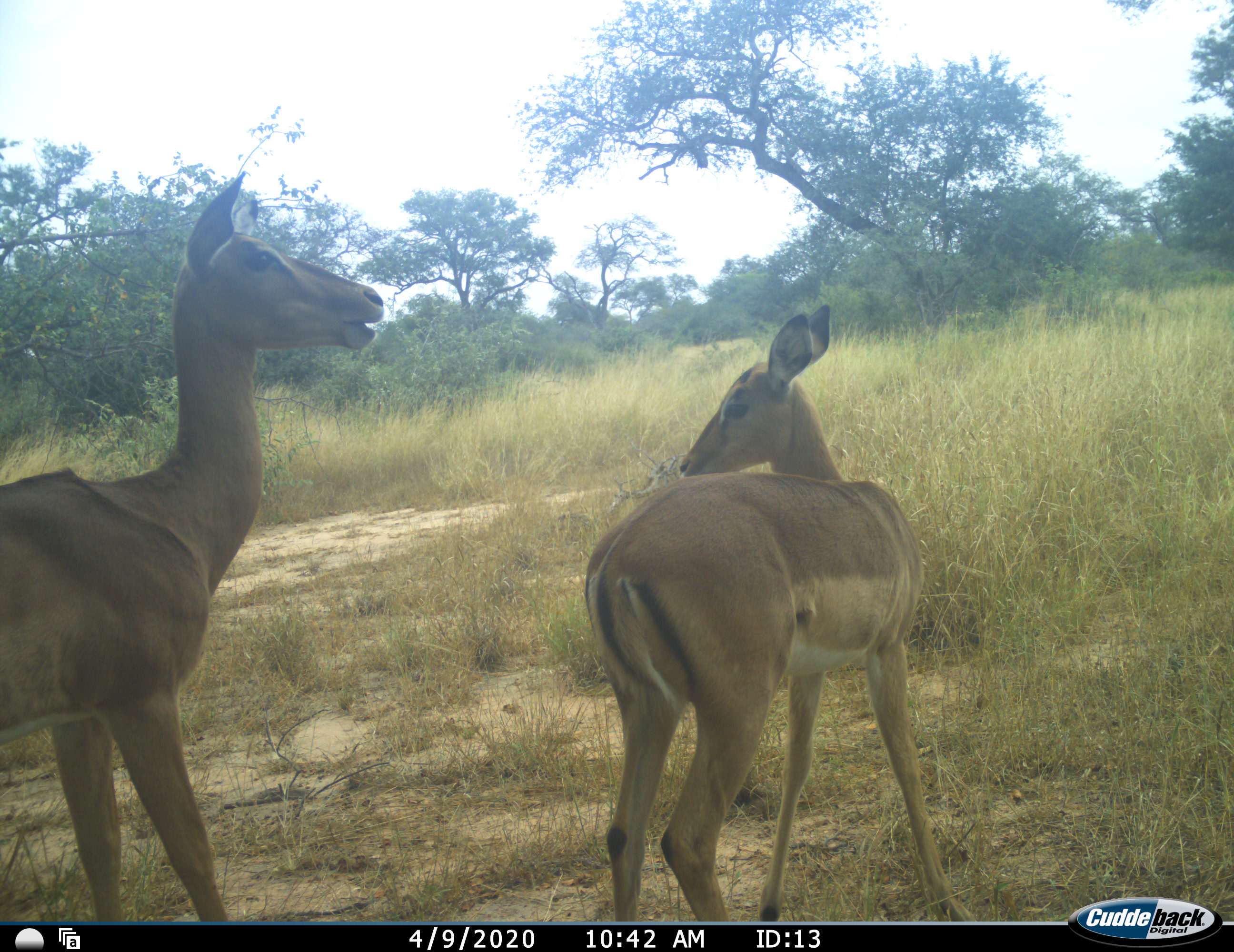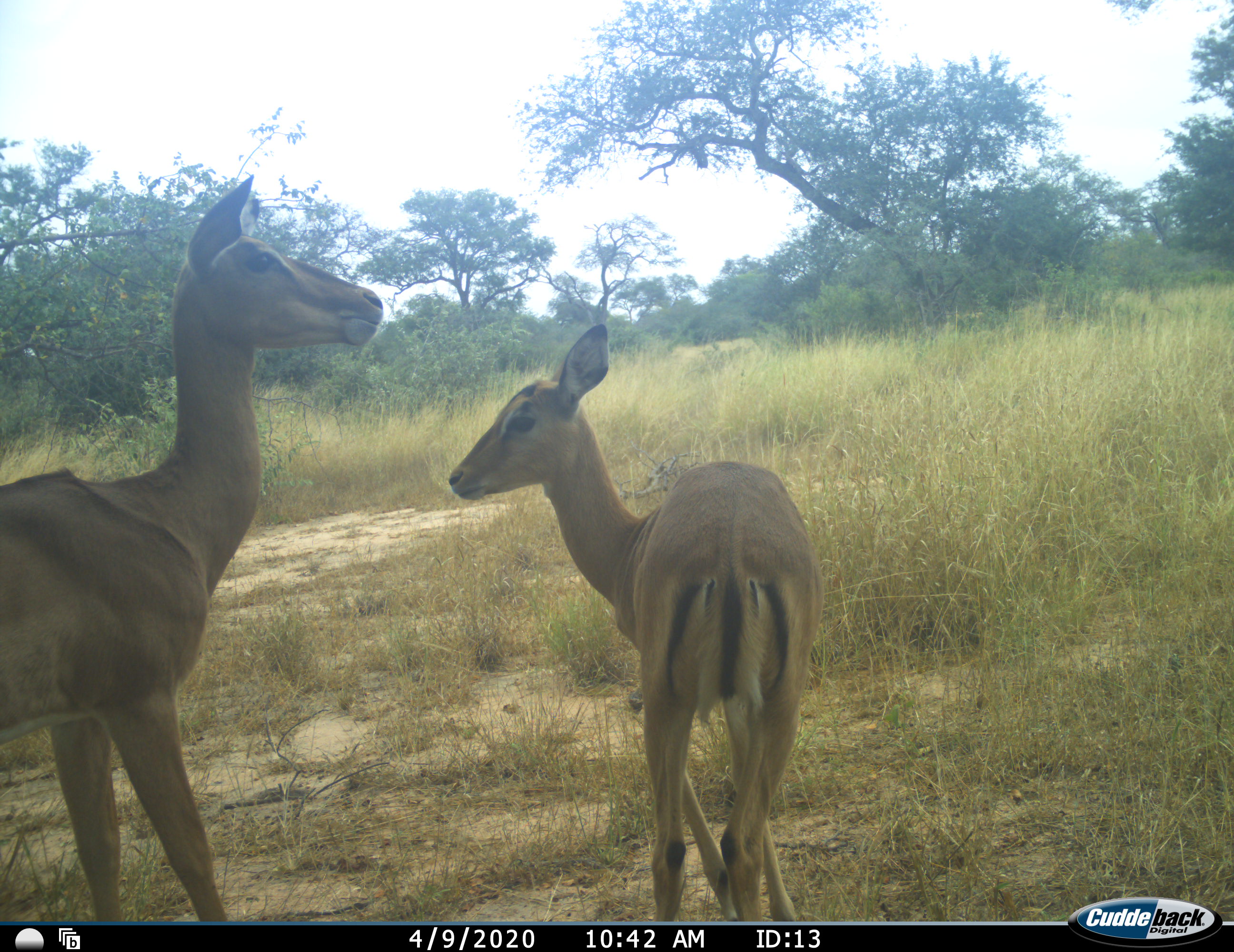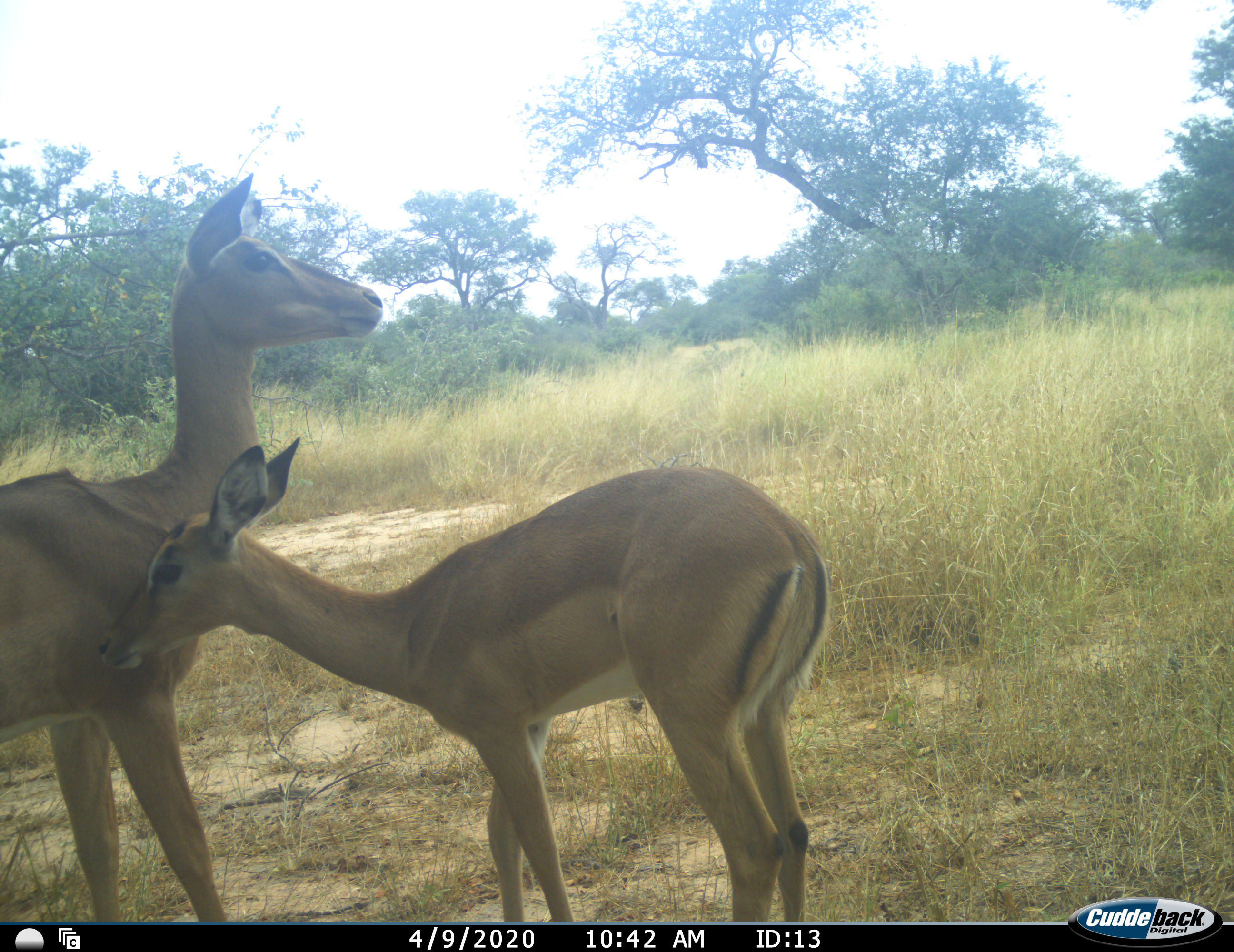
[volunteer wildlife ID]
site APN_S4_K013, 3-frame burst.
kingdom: Animalia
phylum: Chordata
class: Mammalia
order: Artiodactyla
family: Bovidae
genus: Aepyceros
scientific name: Aepyceros melampus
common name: impala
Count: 2.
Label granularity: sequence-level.